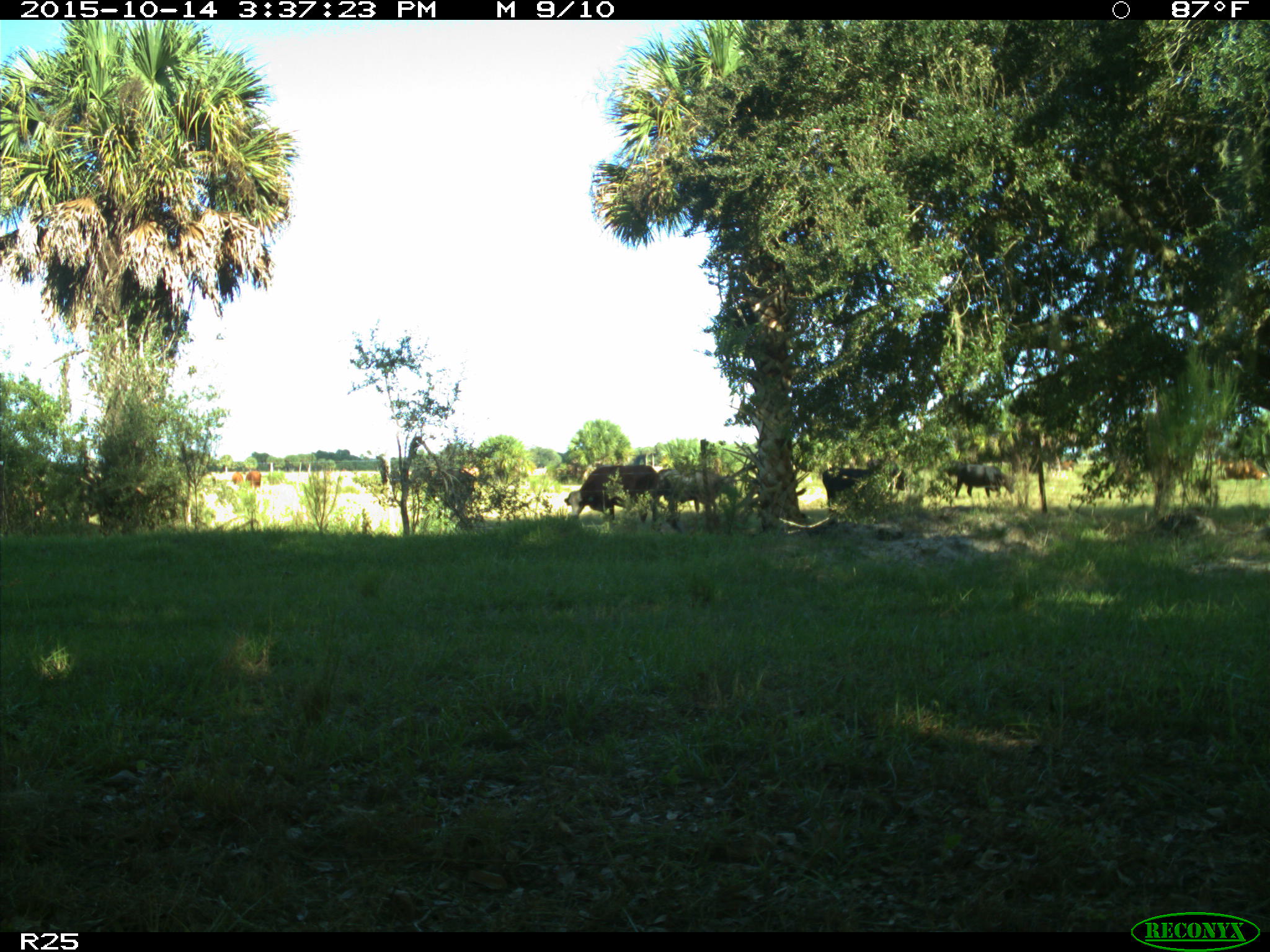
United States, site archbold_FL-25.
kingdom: Animalia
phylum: Chordata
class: Mammalia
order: Artiodactyla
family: Bovidae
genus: Bos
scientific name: Bos taurus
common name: domestic cow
Bos taurus (domestic cow).